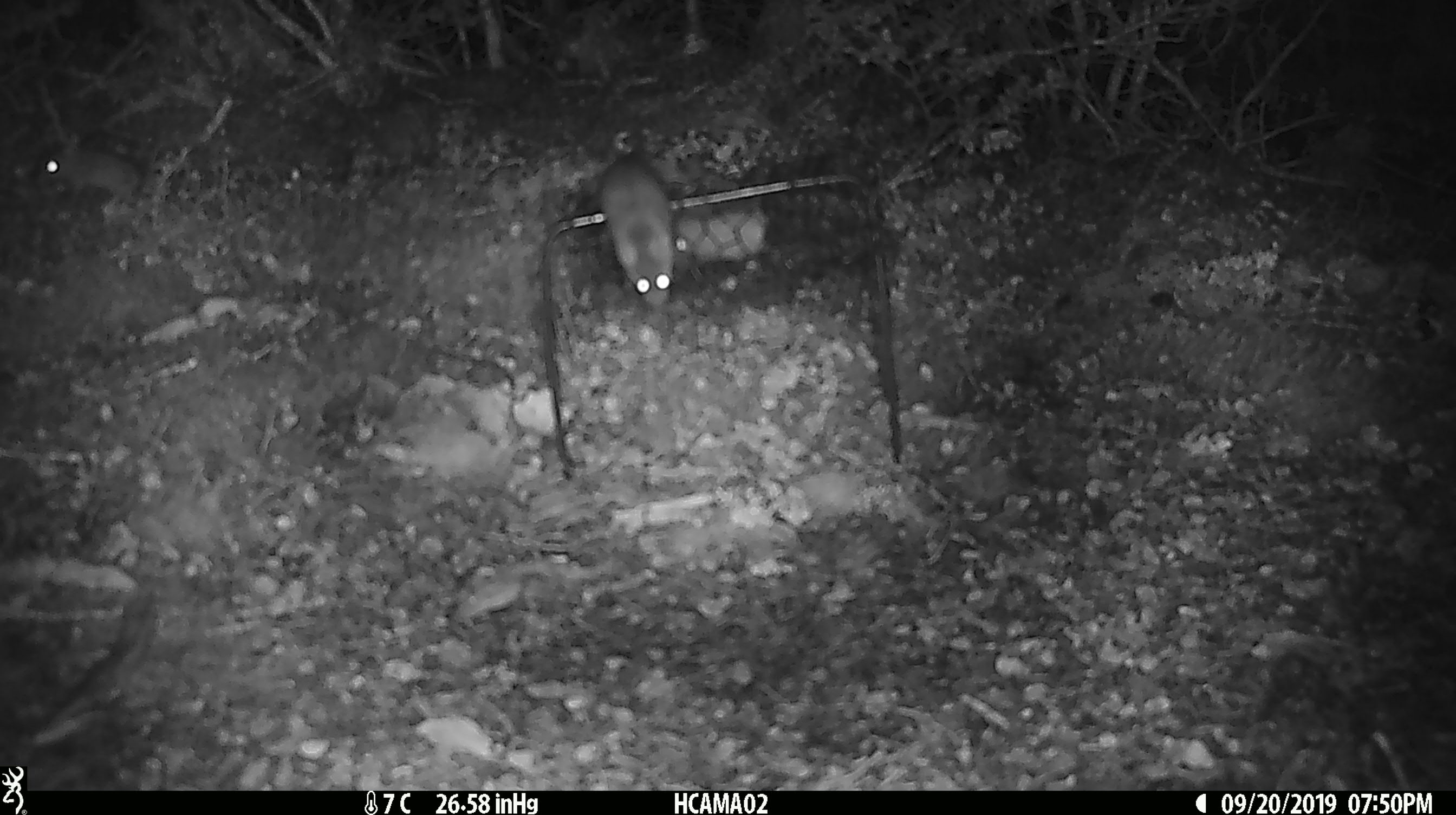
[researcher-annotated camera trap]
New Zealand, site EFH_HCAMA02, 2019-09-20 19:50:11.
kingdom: Animalia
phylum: Chordata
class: Mammalia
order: Rodentia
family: Muridae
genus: Mus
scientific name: Mus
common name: mouse